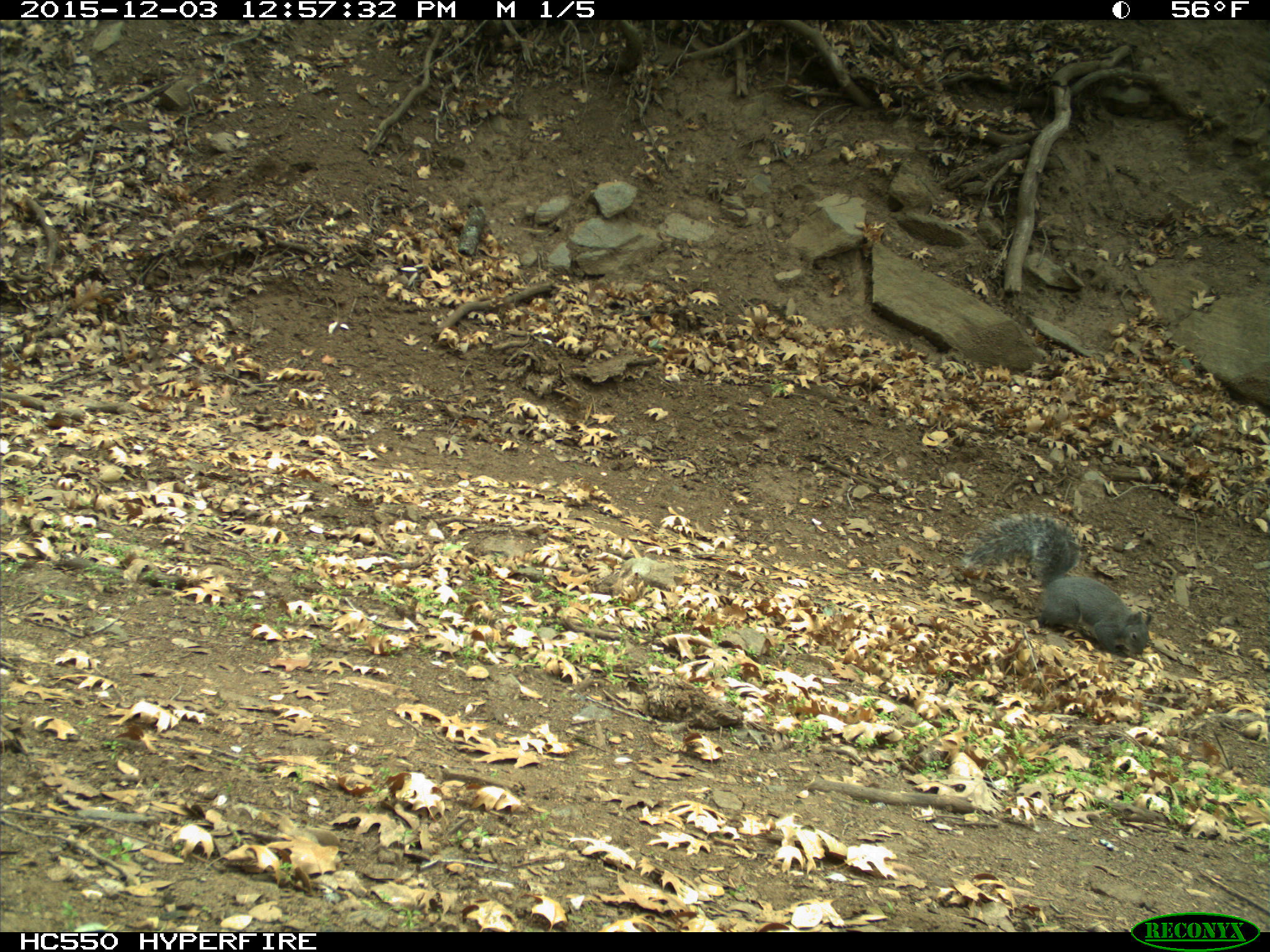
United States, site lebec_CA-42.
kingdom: Animalia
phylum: Chordata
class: Mammalia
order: Rodentia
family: Sciuridae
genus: Sciurus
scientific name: Sciurus carolinensis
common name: eastern gray squirrel